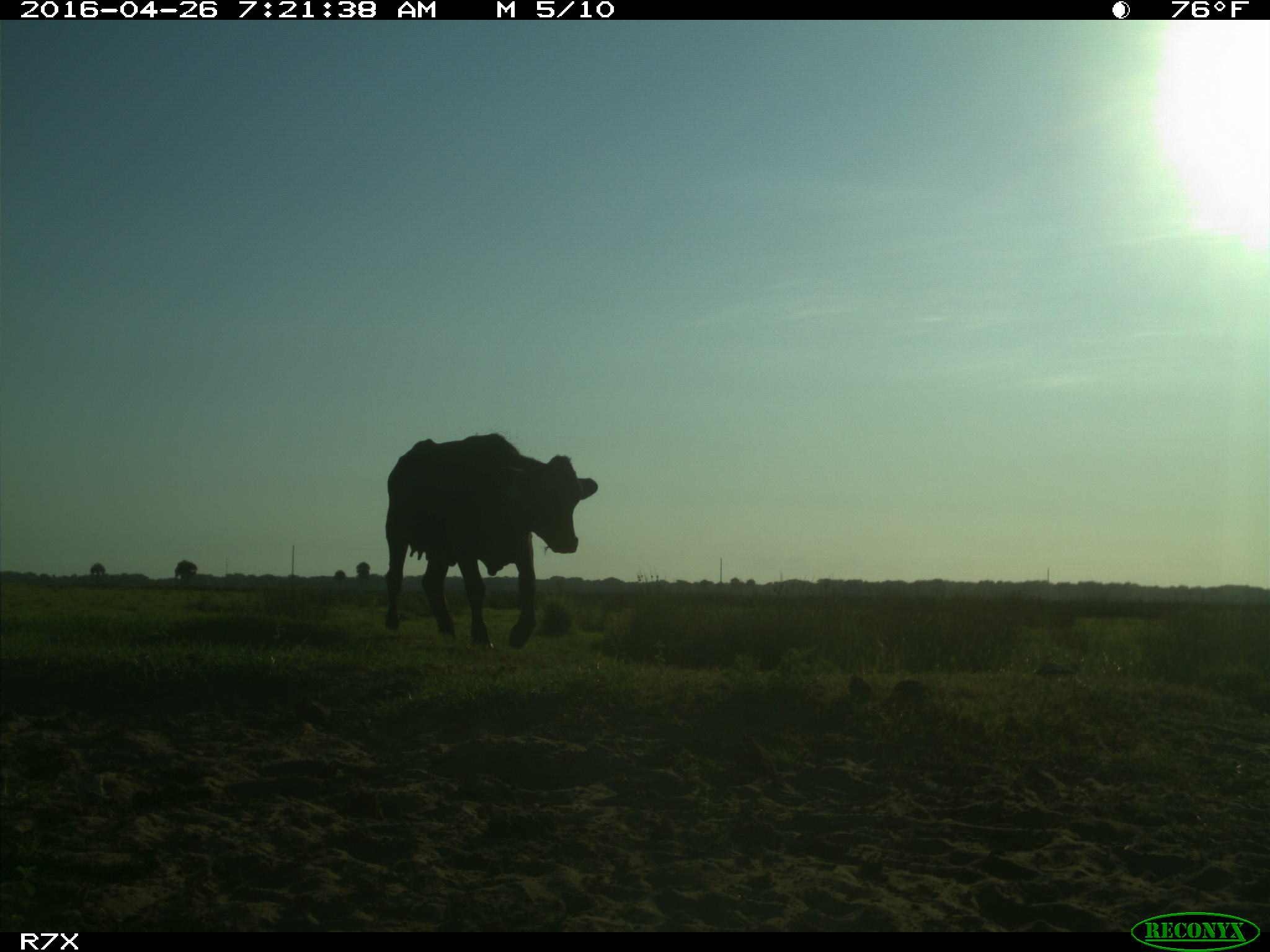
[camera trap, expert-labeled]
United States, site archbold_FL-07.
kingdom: Animalia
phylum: Chordata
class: Mammalia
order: Artiodactyla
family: Bovidae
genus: Bos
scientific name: Bos taurus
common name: domestic cow